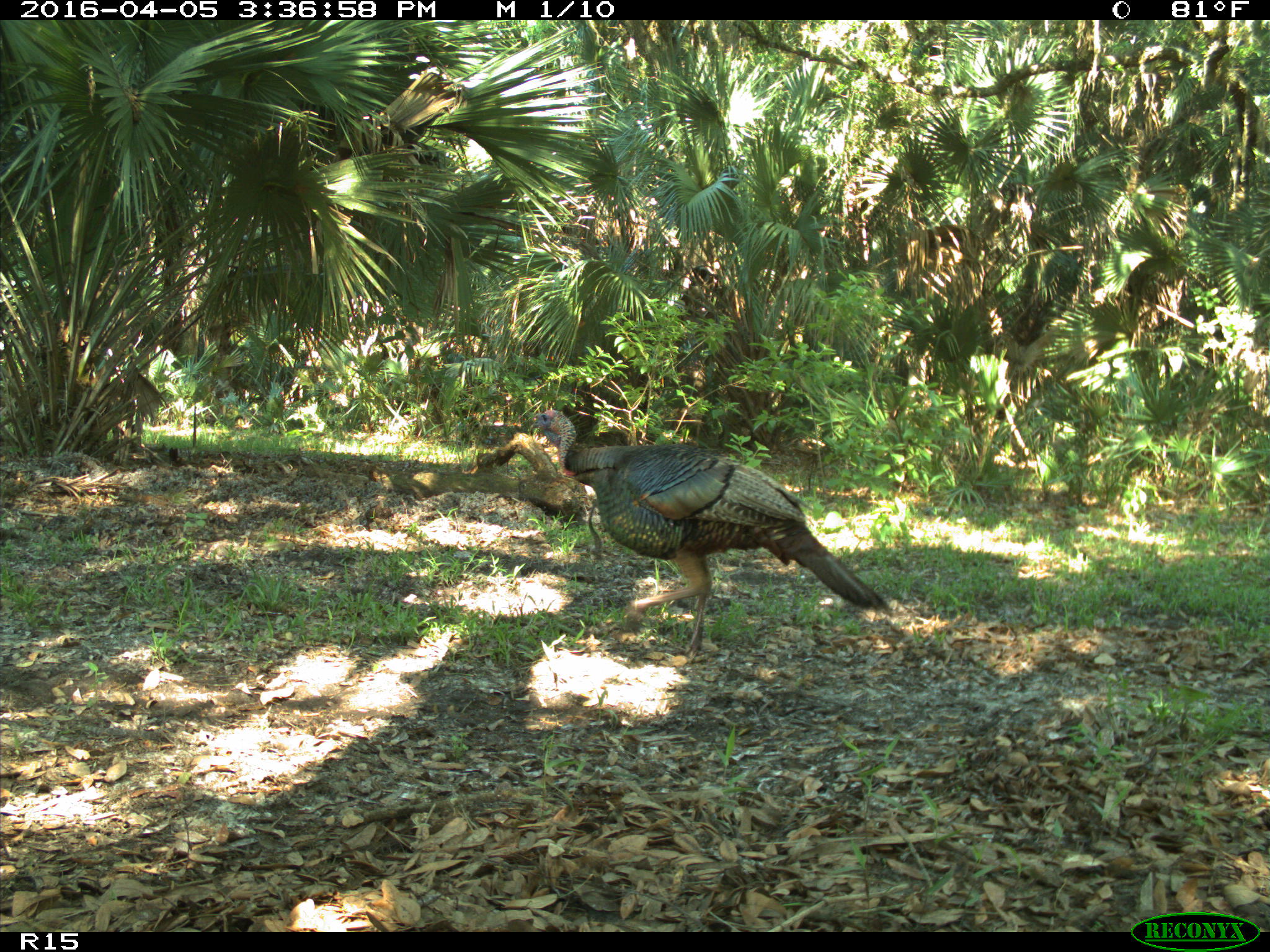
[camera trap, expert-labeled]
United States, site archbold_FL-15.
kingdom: Animalia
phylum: Chordata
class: Aves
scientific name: Aves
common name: birds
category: unidentified bird